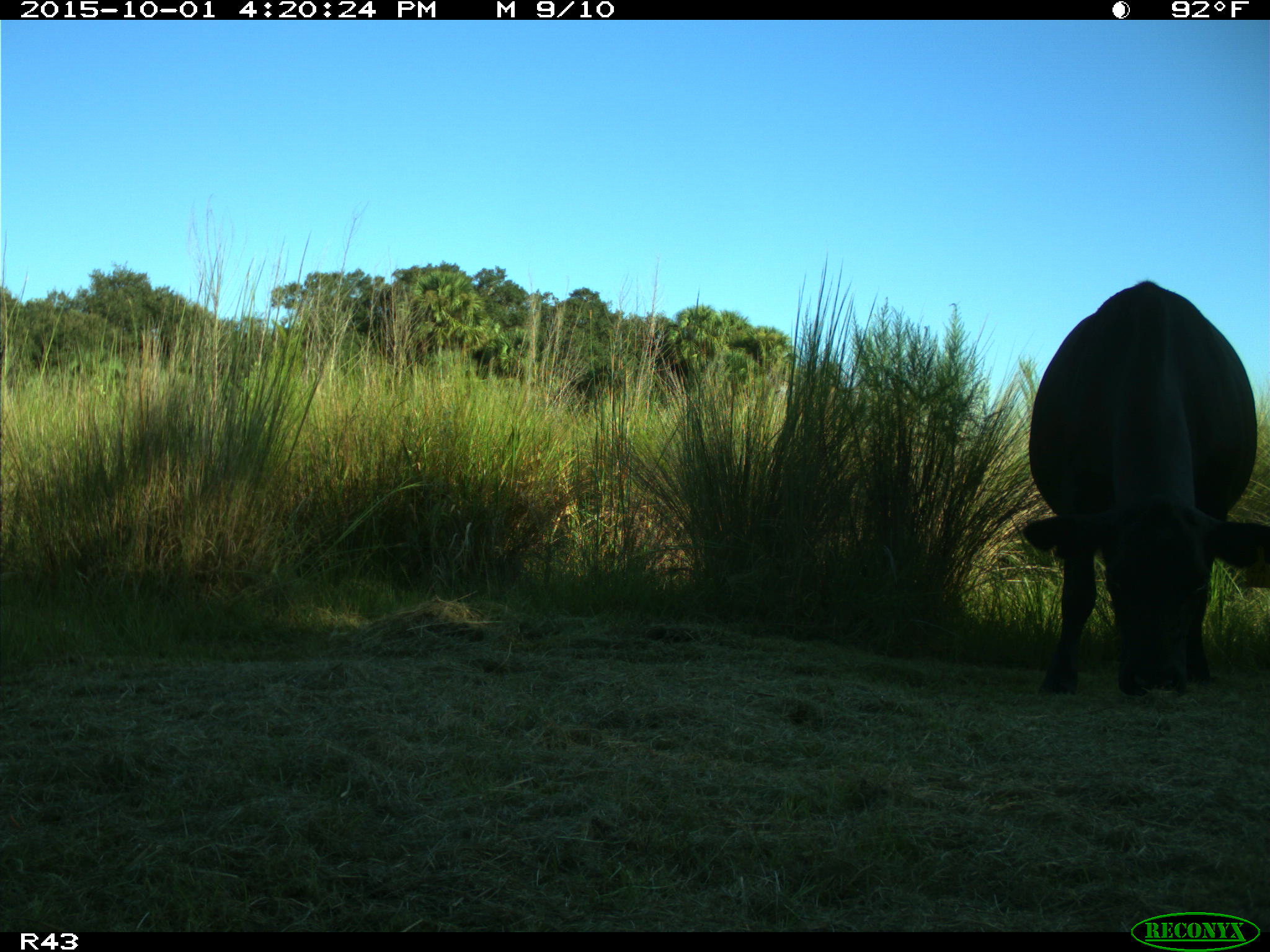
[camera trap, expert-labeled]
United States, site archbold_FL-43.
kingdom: Animalia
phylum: Chordata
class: Mammalia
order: Artiodactyla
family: Bovidae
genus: Bos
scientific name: Bos taurus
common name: domestic cow